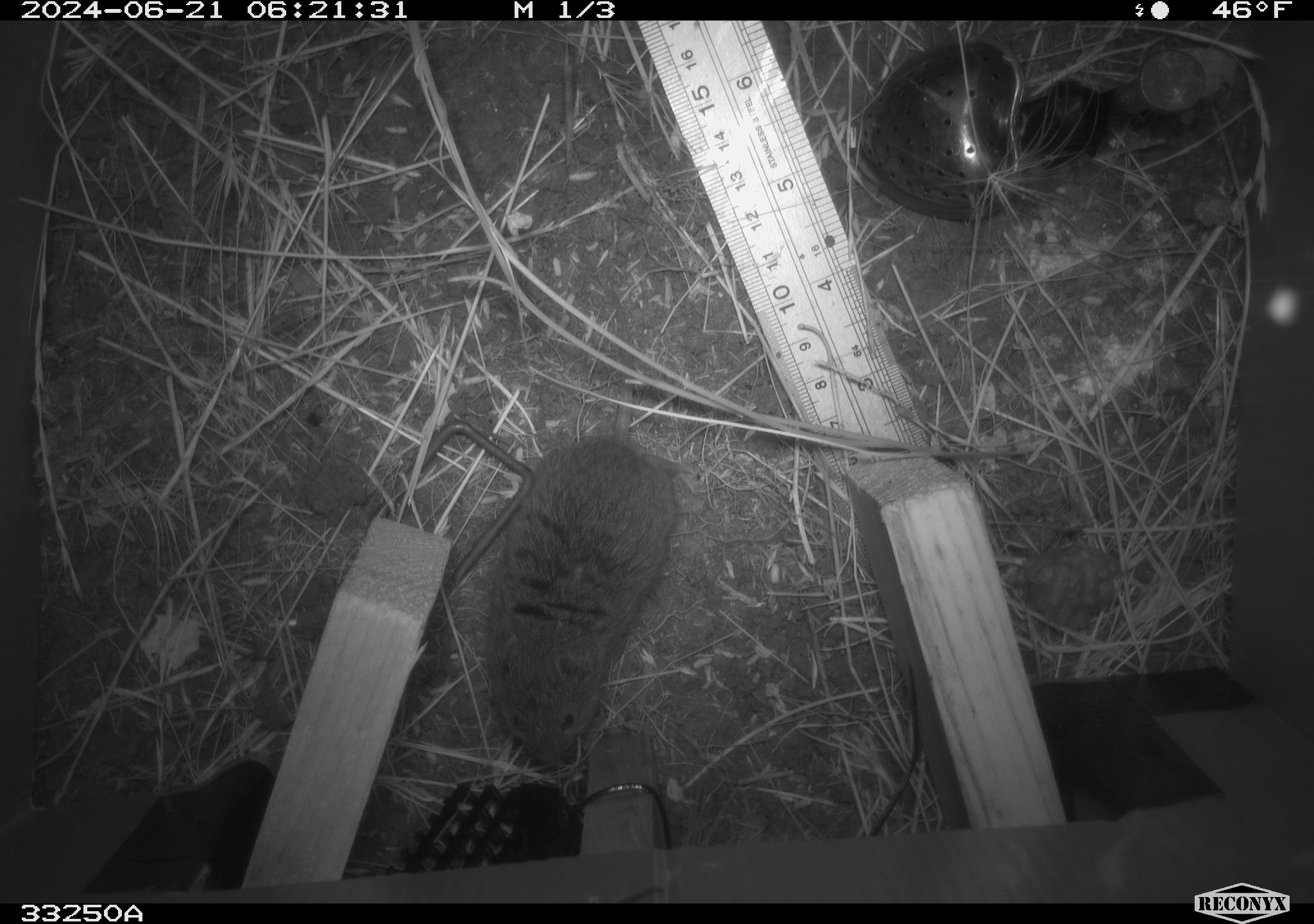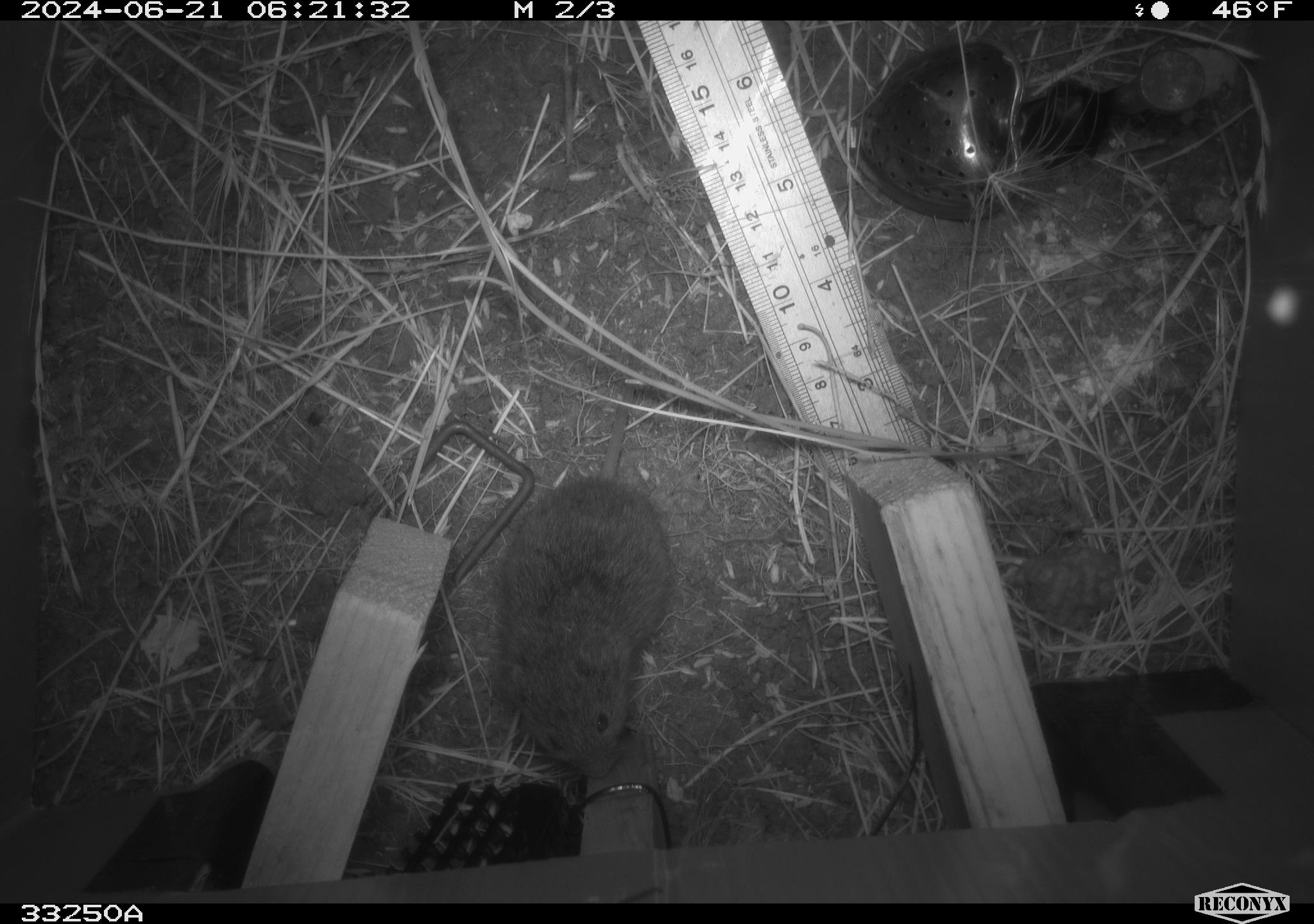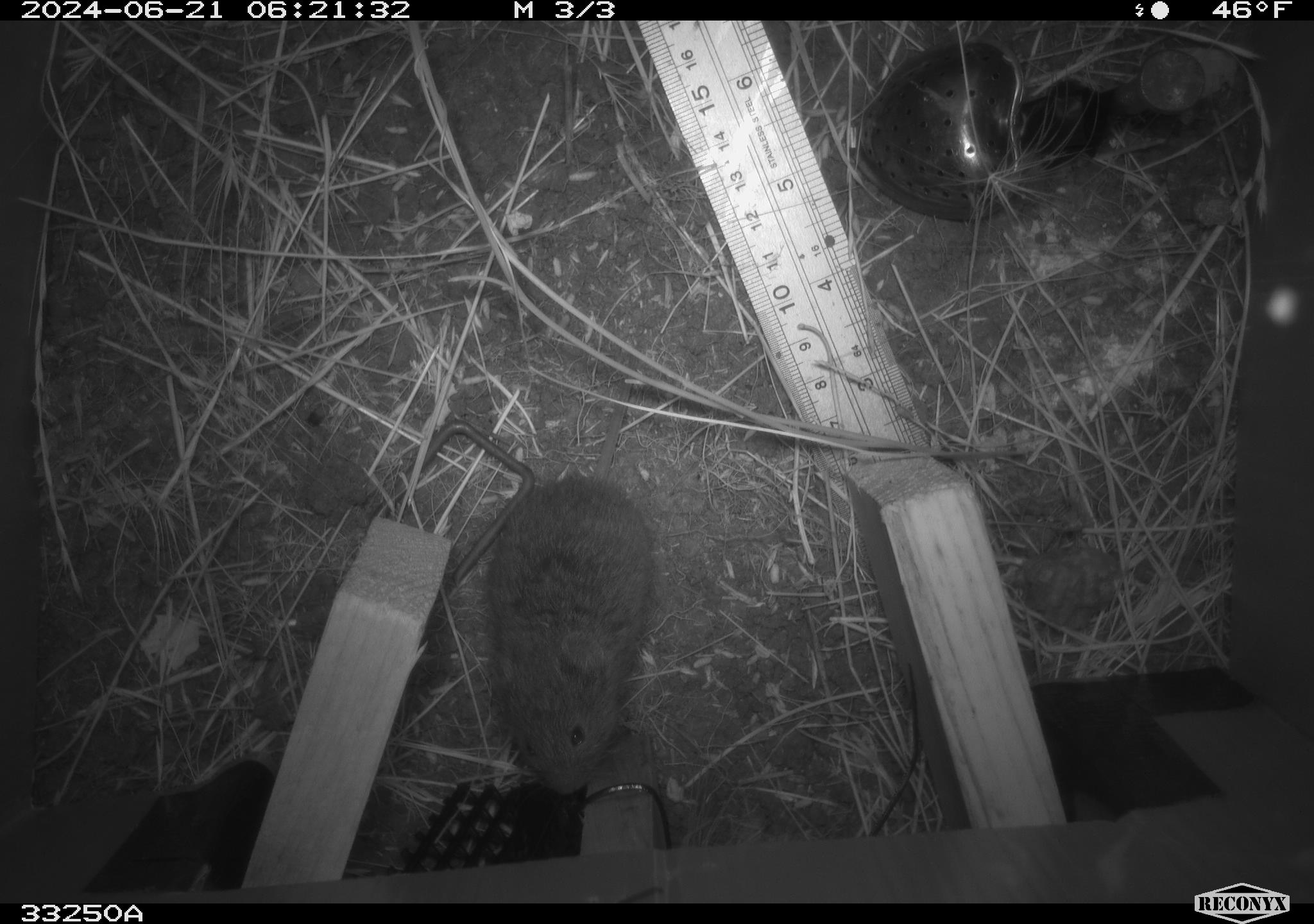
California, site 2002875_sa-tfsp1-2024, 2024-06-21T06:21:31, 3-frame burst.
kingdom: Animalia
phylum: Chordata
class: Mammalia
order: Rodentia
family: Cricetidae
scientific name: Arvicolinae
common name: voles, lemmings, and muskrats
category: arvicolinae subfamily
Arvicolinae subfamily (voles, lemmings, and muskrats) (Arvicolinae).